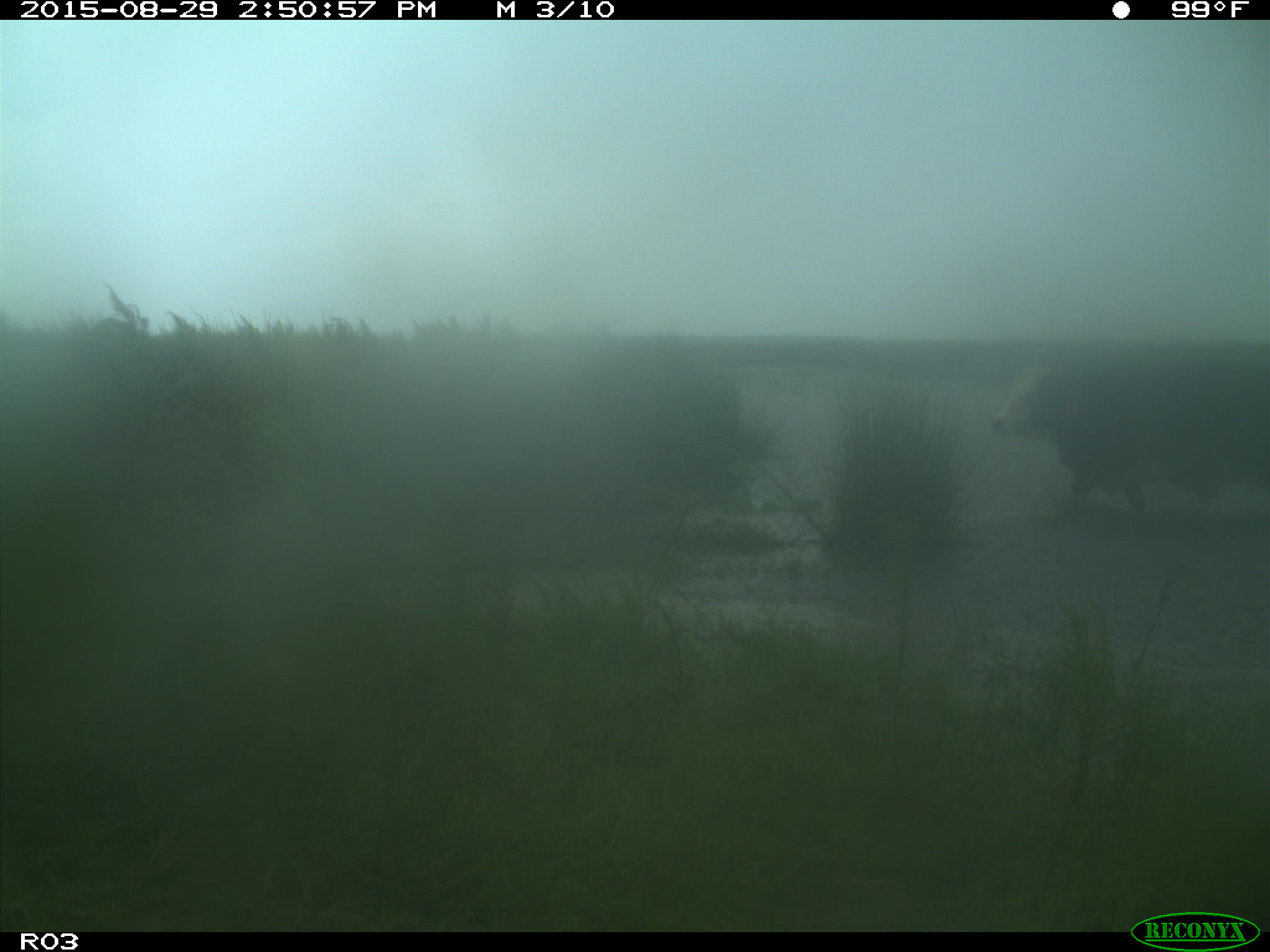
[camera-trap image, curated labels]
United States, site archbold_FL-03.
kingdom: Animalia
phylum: Chordata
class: Mammalia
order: Artiodactyla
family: Bovidae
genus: Bos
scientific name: Bos taurus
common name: domestic cow